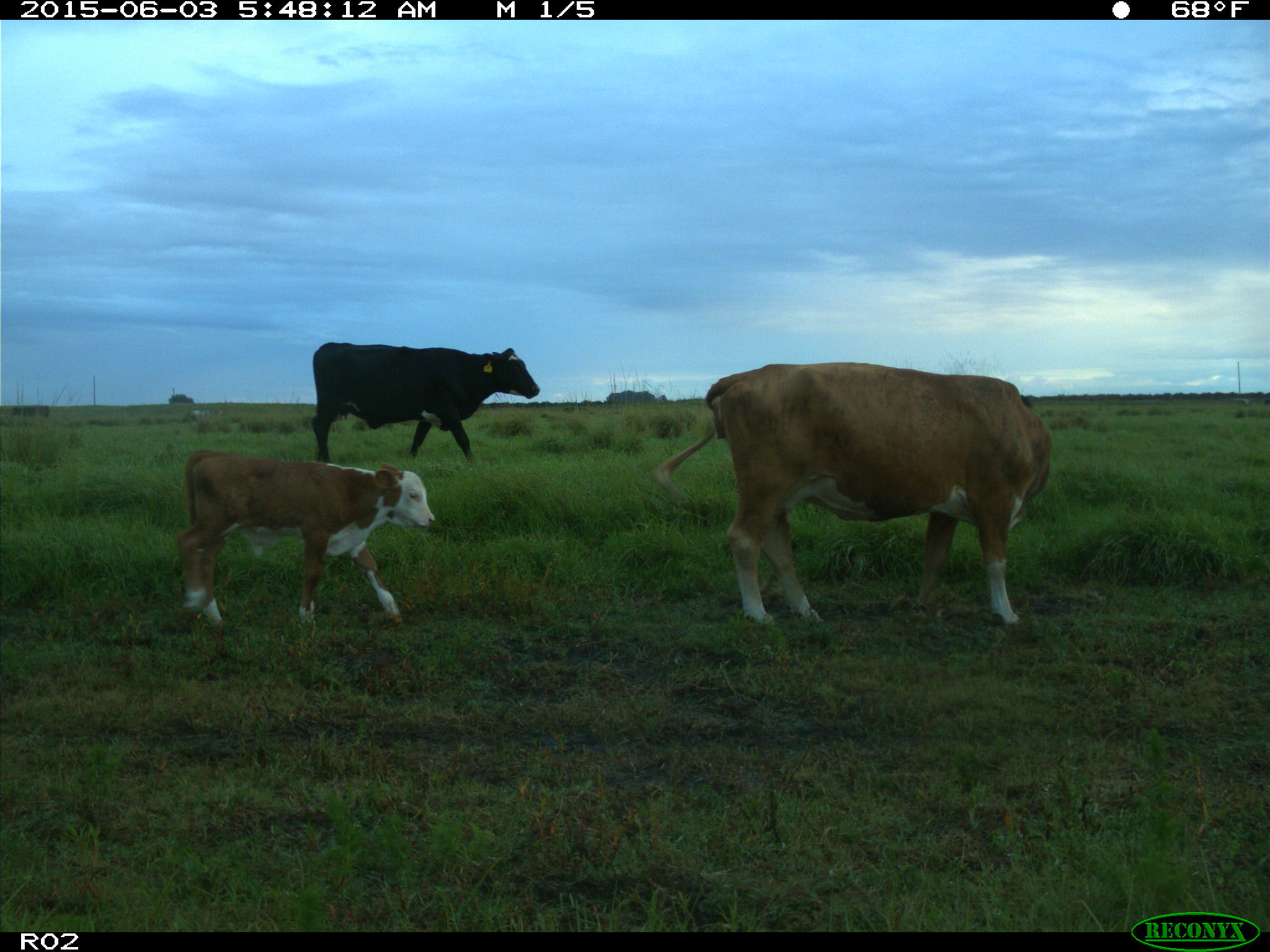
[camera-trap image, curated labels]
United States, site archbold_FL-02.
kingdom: Animalia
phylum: Chordata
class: Mammalia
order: Artiodactyla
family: Bovidae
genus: Bos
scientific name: Bos taurus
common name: domestic cow